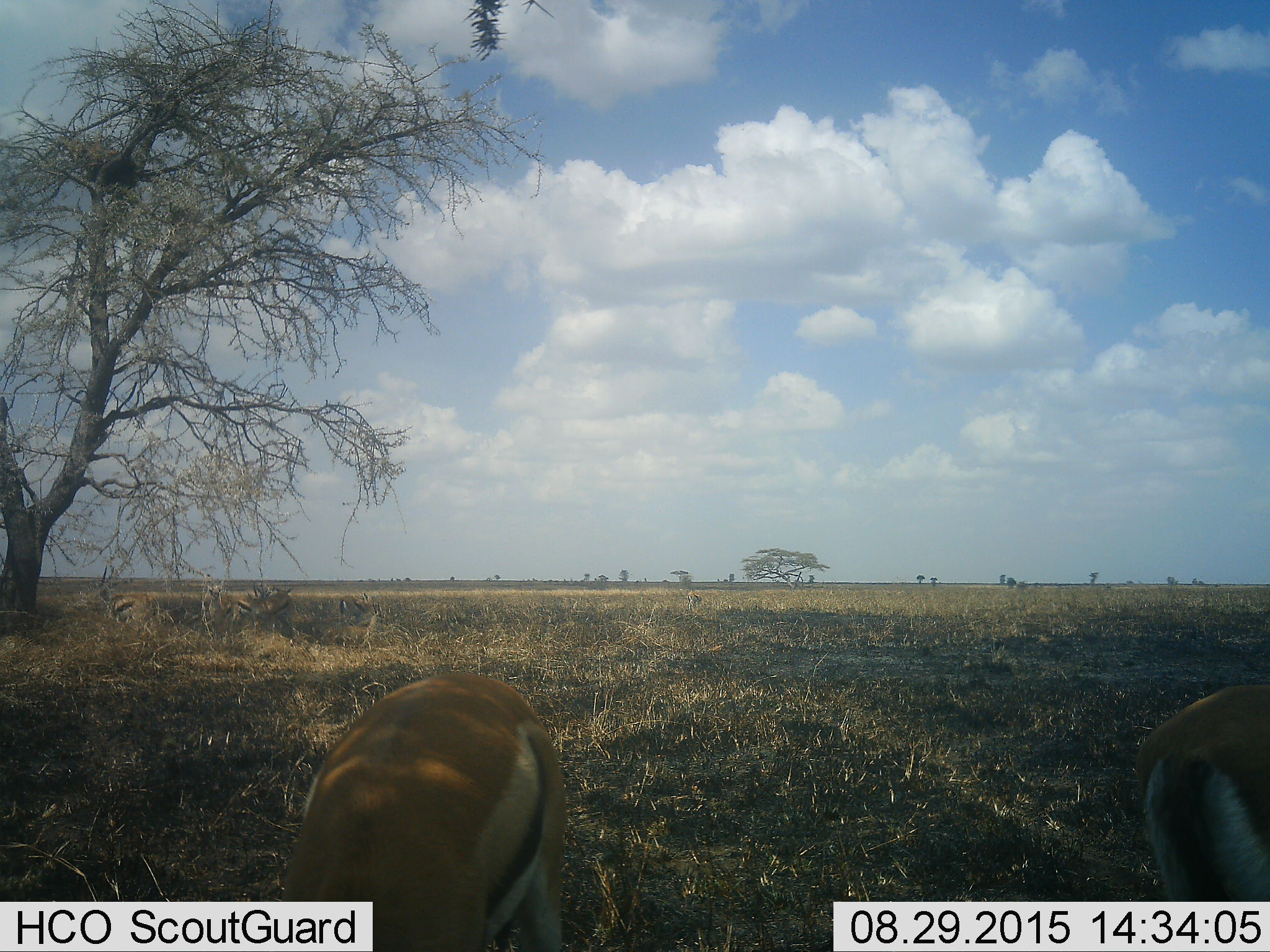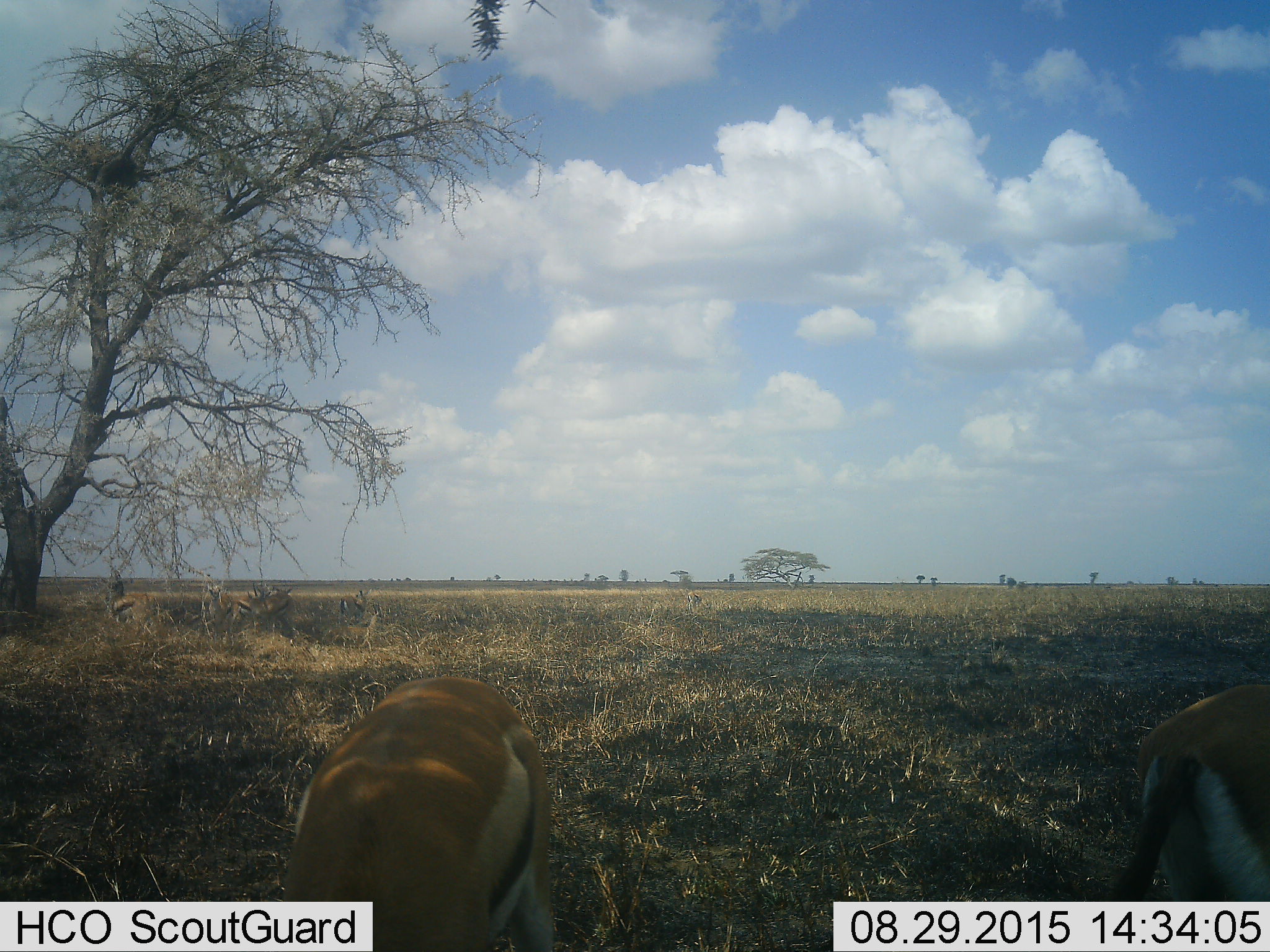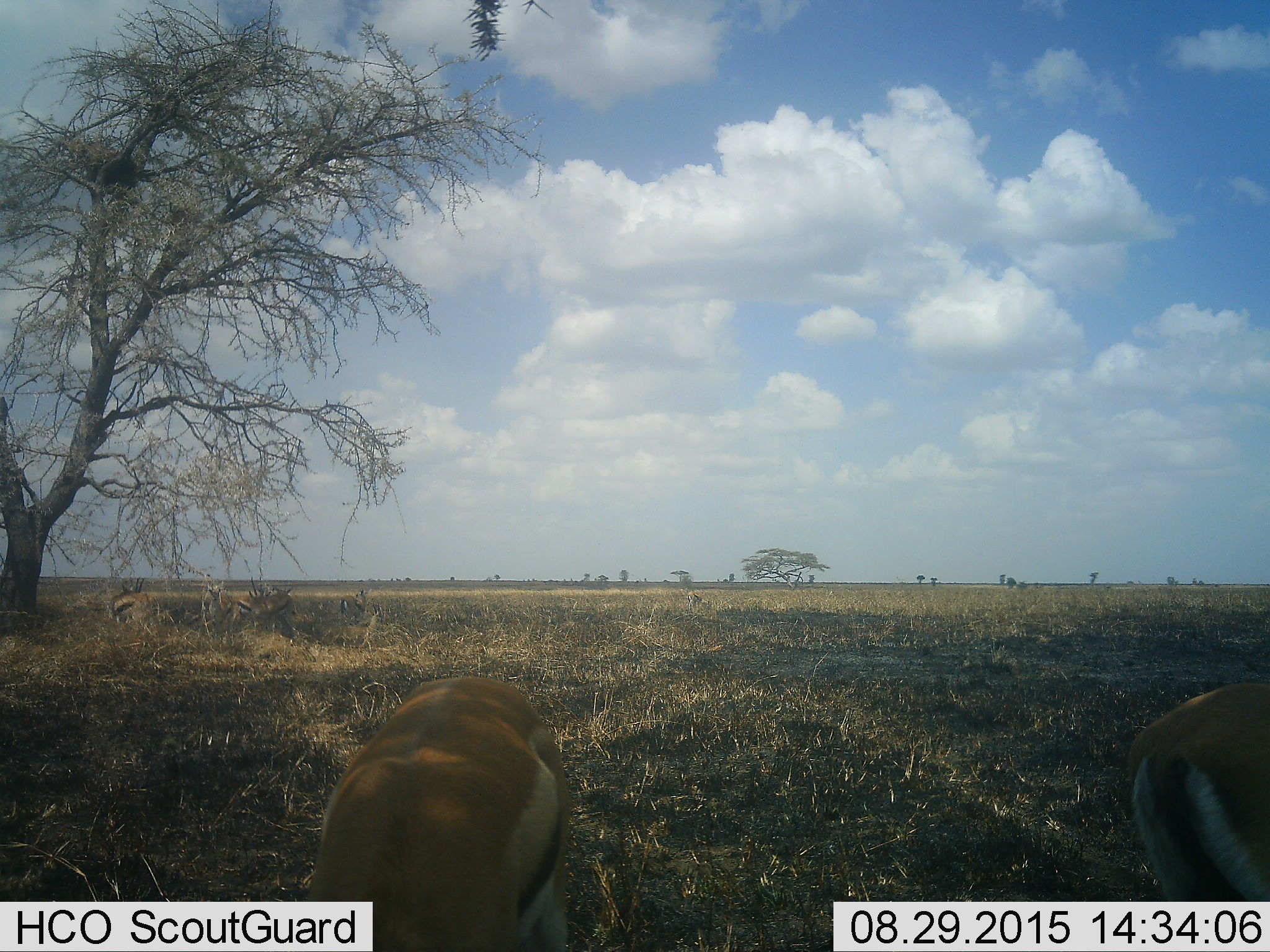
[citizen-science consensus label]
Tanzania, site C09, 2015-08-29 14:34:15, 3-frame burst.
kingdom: Animalia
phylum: Chordata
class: Mammalia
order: Artiodactyla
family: Bovidae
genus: Eudorcas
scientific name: Eudorcas thomsonii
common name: thomson's gazelle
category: gazellethomsons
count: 6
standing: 78%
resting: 28%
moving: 22%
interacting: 22%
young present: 6%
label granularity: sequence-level